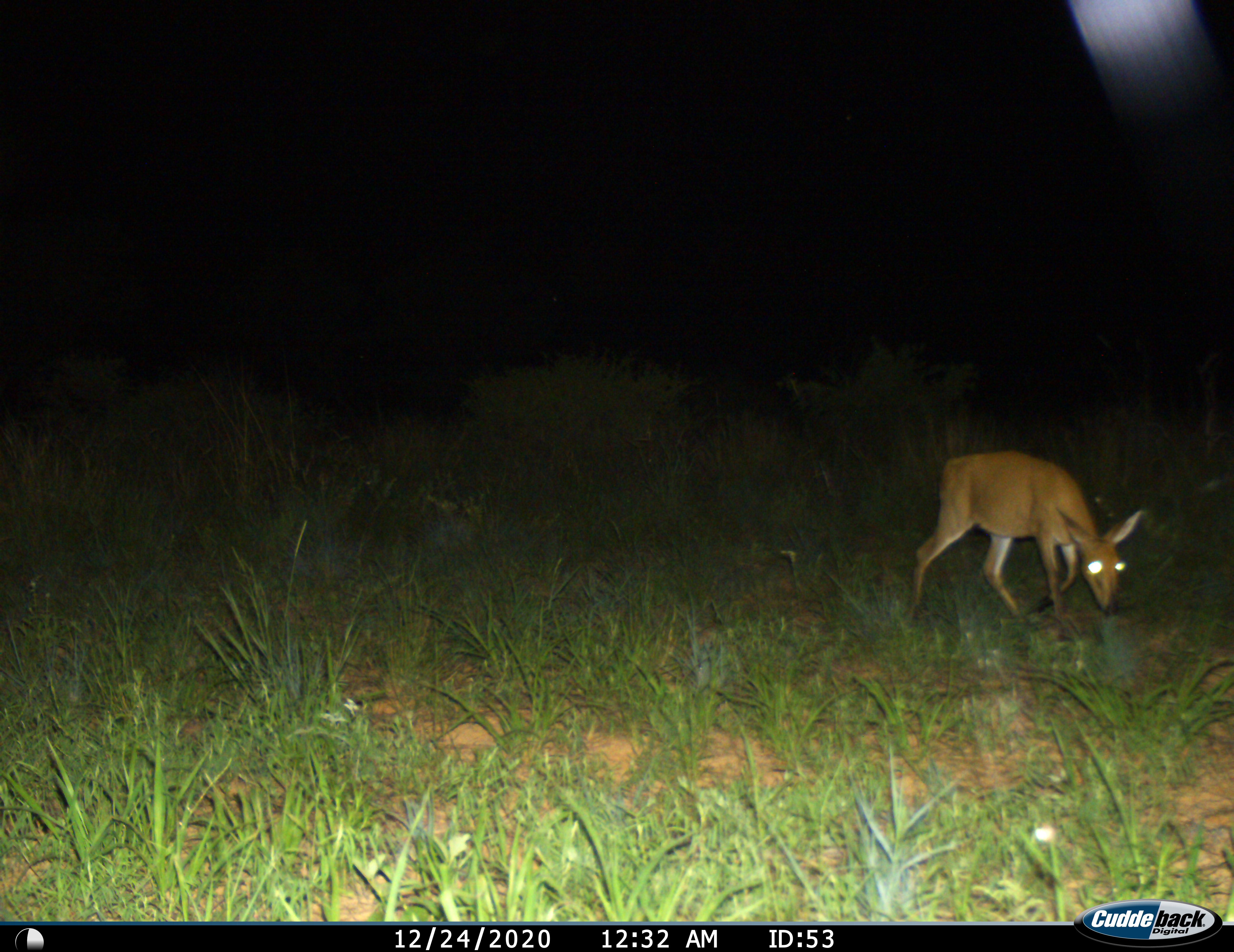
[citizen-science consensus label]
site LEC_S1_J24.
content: unidentified animal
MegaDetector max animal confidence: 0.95